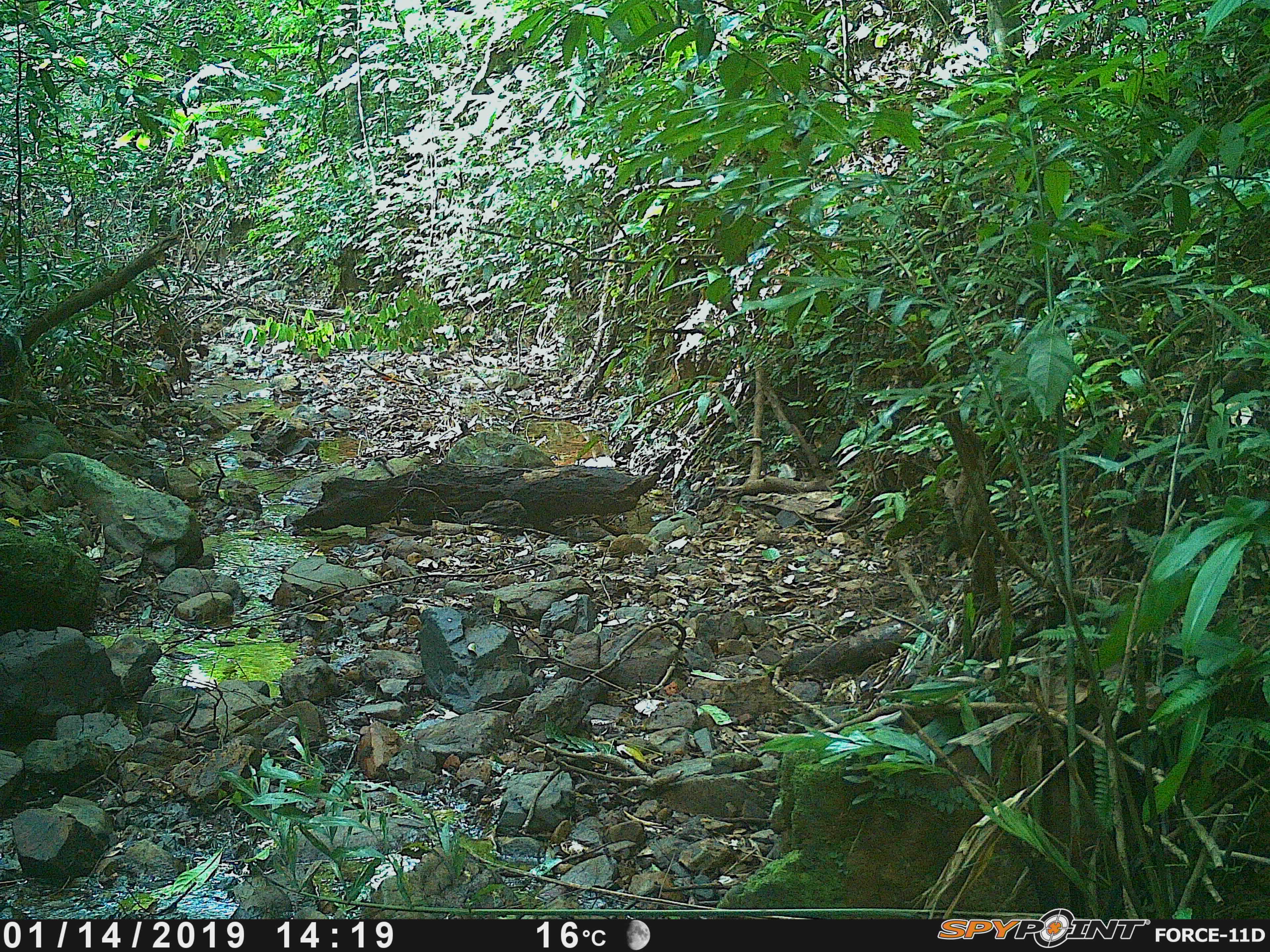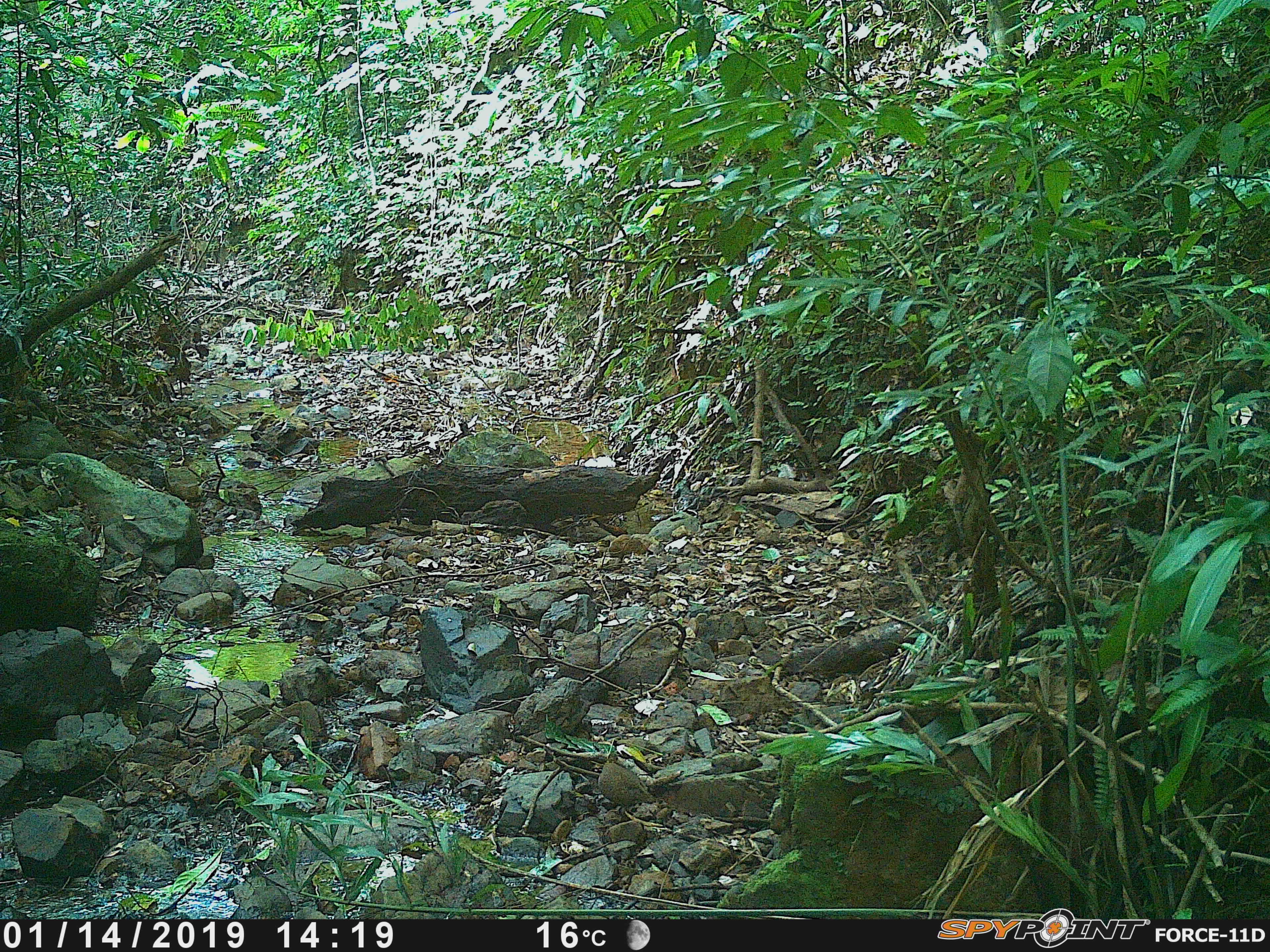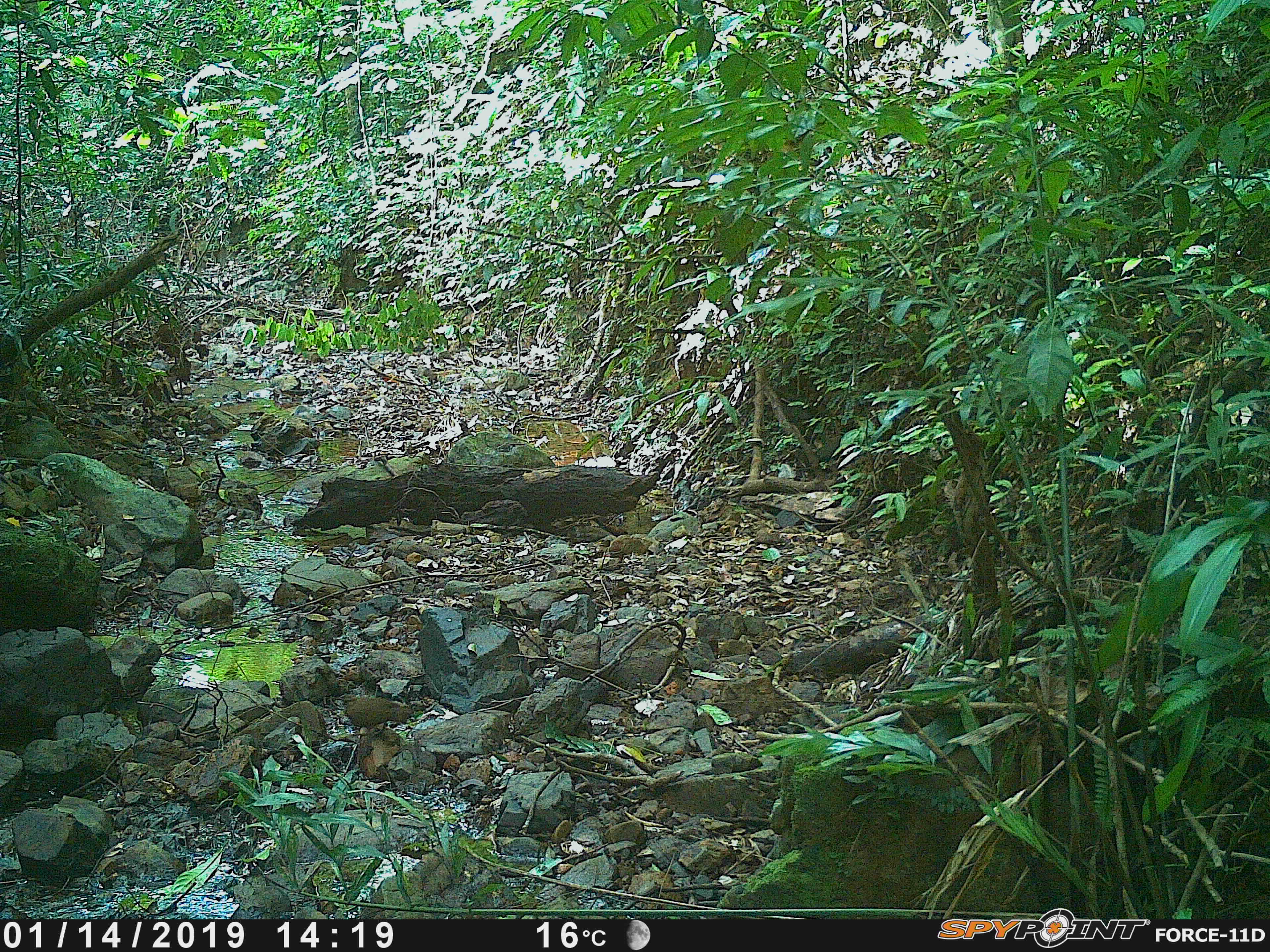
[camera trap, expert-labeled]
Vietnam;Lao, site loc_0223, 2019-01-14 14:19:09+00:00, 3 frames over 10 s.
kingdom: Animalia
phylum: Chordata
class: Aves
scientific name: Aves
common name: bird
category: unidentified bird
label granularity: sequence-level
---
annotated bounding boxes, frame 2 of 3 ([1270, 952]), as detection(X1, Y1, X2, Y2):
unidentified bird: detection(597, 754, 654, 814)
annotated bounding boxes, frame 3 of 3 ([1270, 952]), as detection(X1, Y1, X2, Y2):
unidentified bird: detection(342, 694, 407, 733)